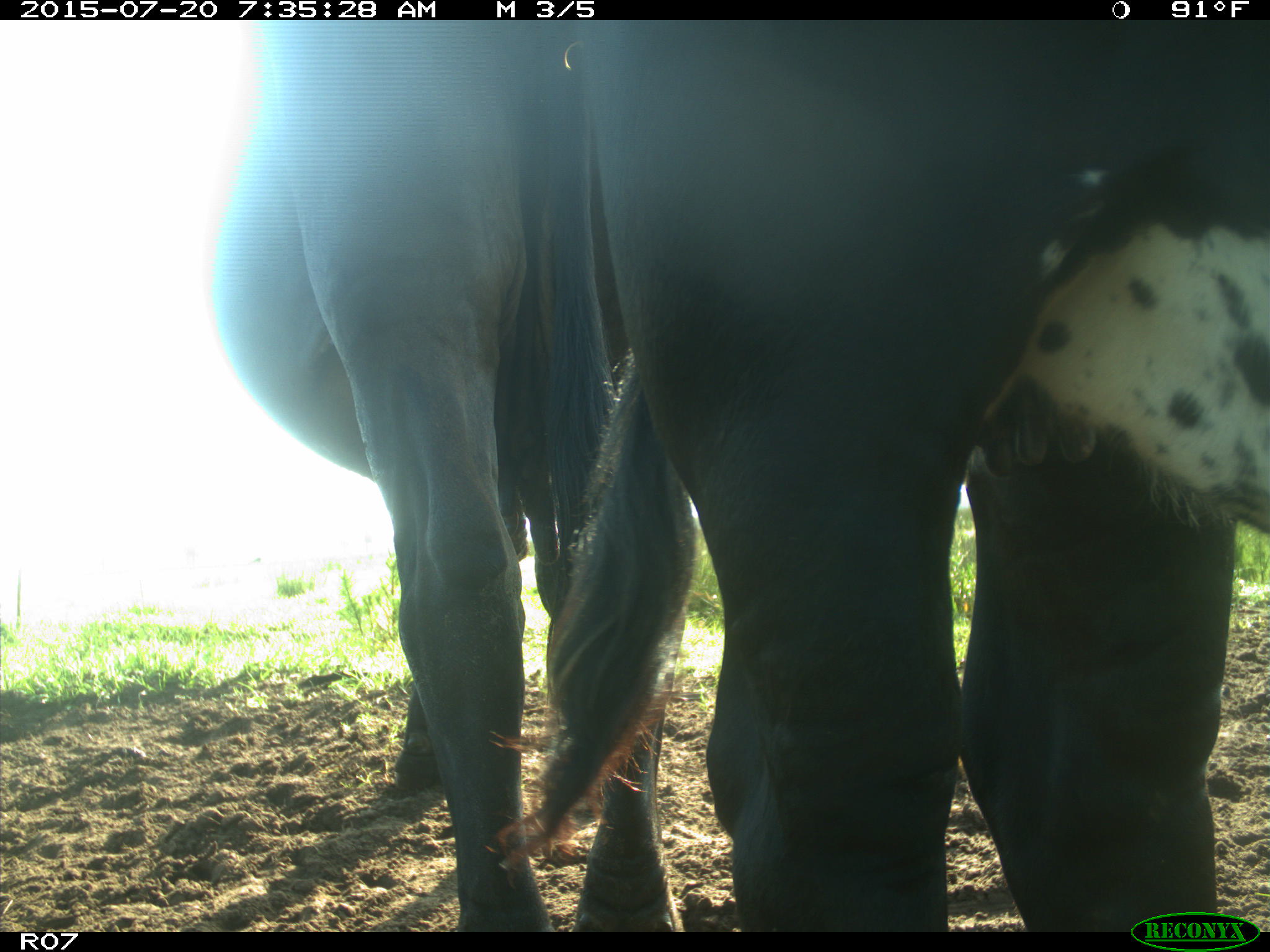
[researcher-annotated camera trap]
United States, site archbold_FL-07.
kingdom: Animalia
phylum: Chordata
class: Mammalia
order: Artiodactyla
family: Bovidae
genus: Bos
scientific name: Bos taurus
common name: domestic cow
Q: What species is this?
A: Bos taurus (domestic cow).